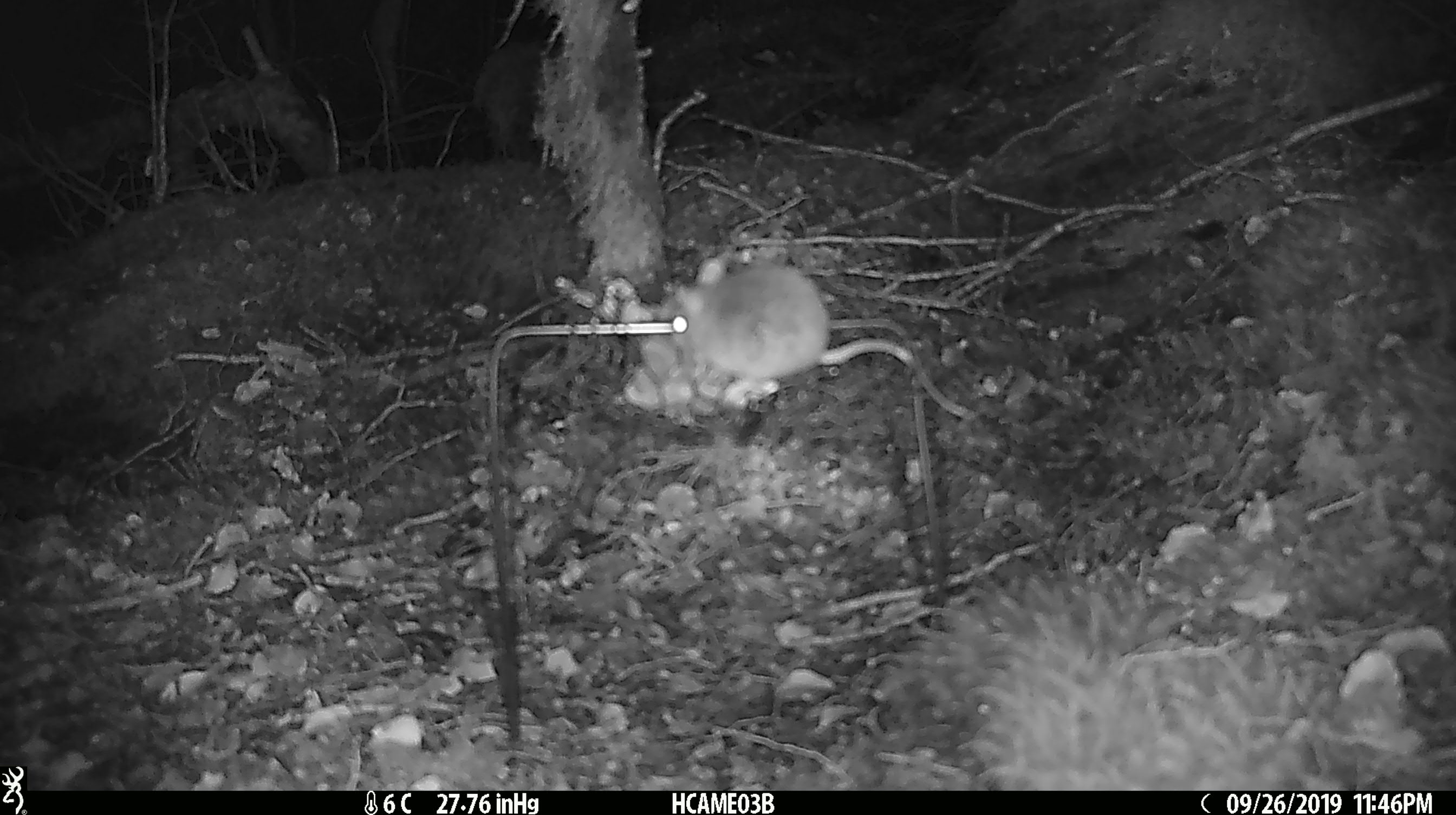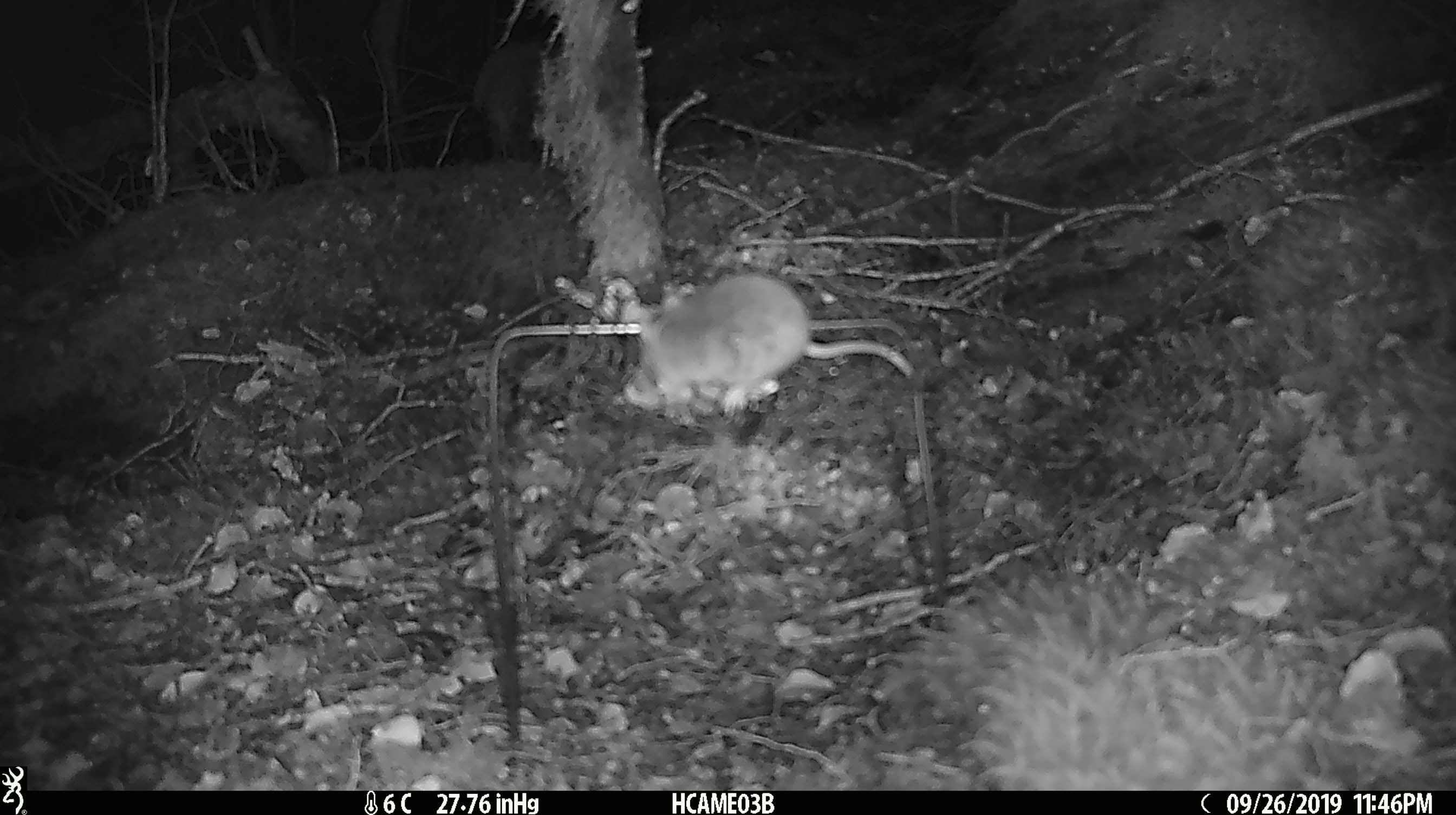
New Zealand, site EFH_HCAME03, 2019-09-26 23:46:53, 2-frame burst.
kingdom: Animalia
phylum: Chordata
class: Mammalia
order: Rodentia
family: Muridae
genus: Mus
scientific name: Mus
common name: mouse